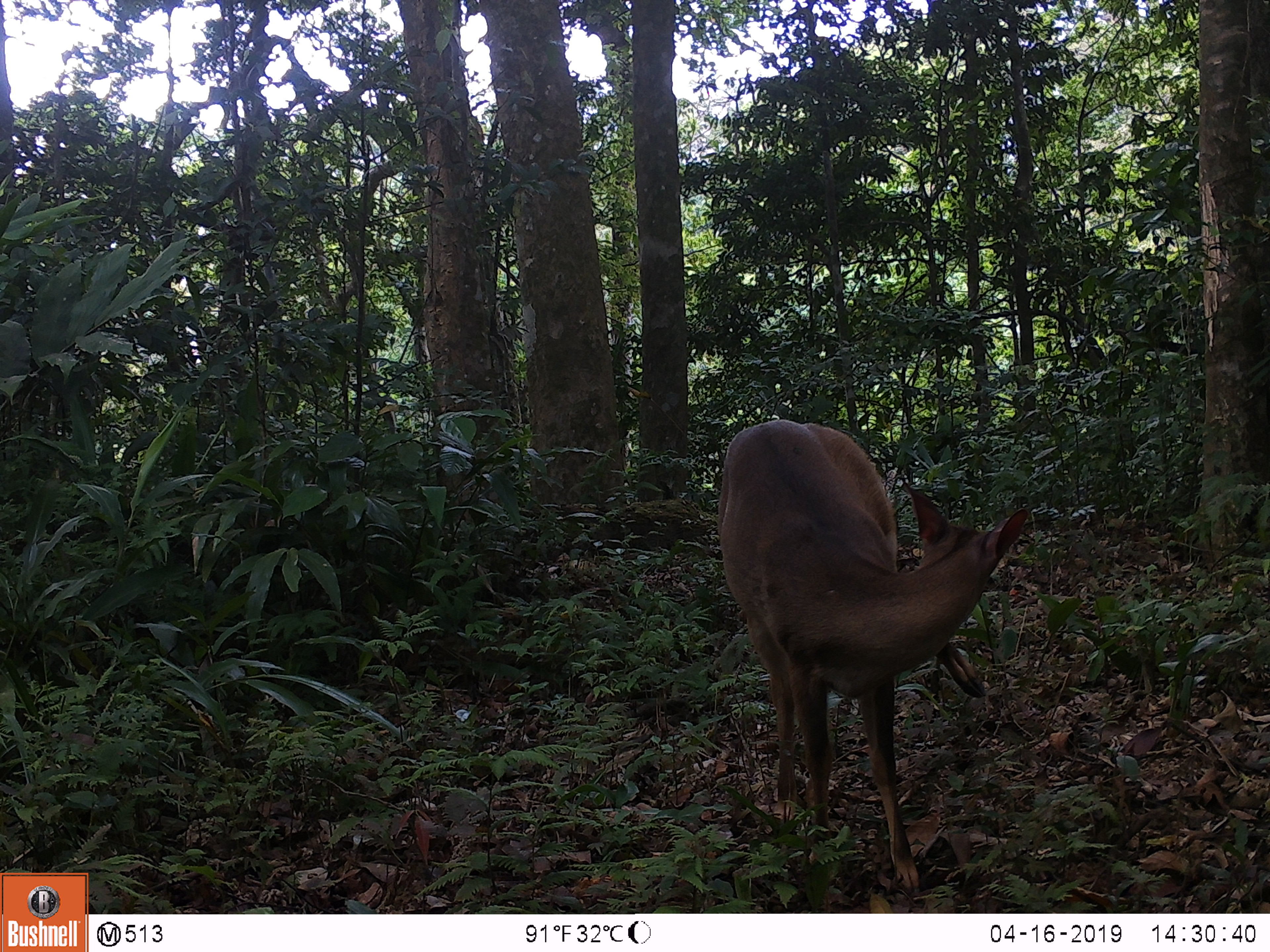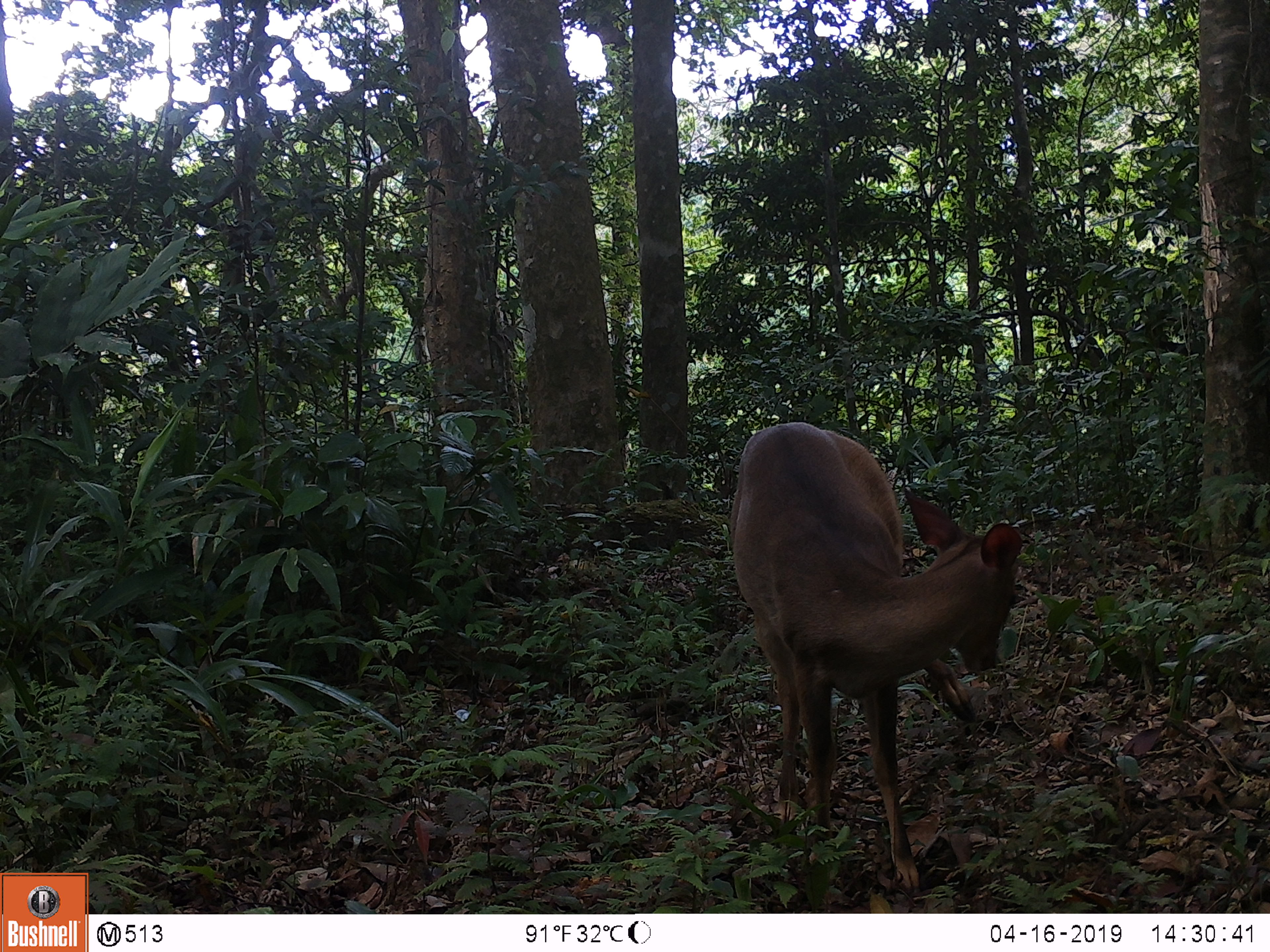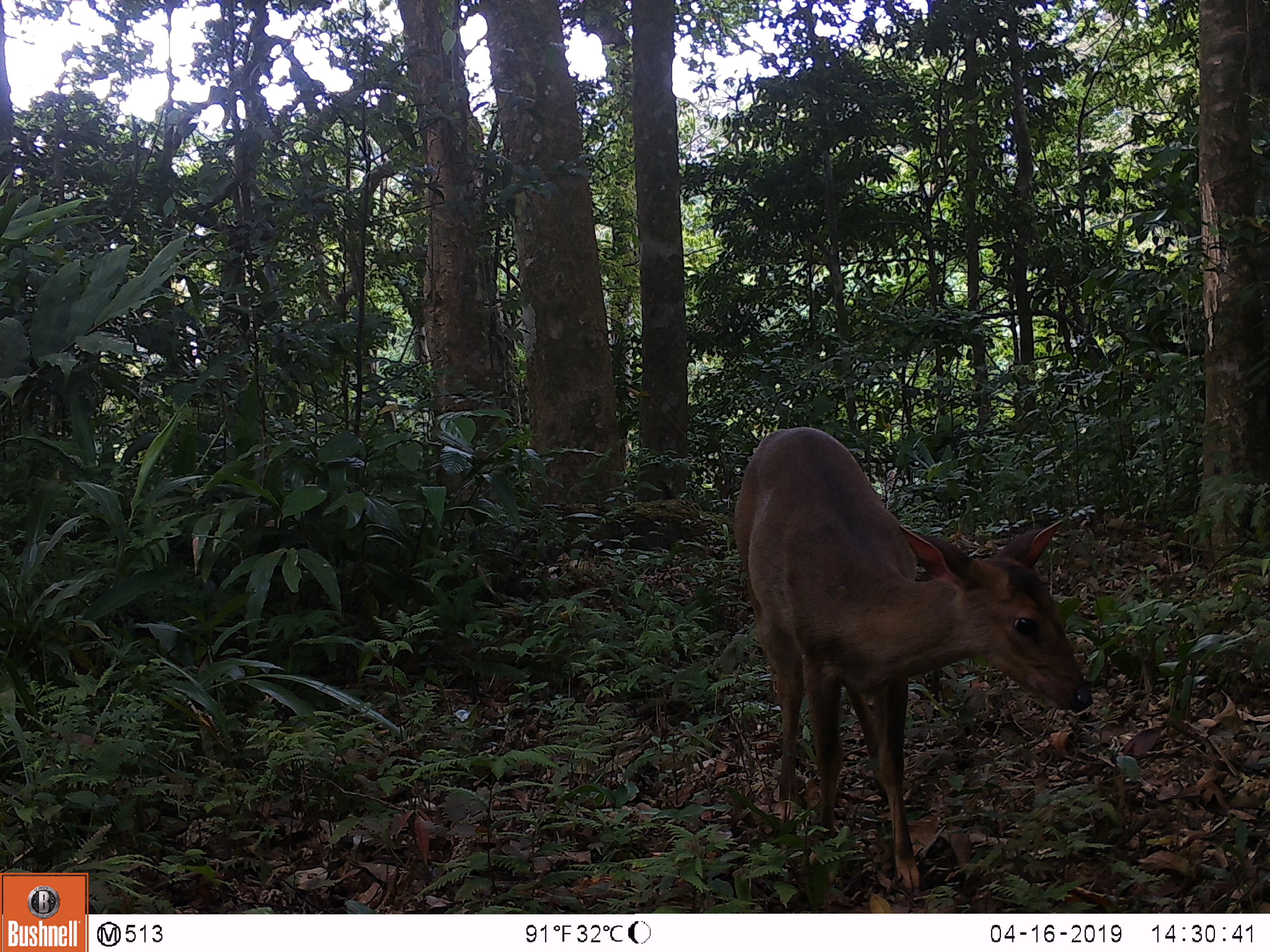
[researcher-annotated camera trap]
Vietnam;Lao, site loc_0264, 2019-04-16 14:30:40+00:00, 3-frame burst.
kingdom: Animalia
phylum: Chordata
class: Mammalia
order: Artiodactyla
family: Cervidae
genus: Muntiacus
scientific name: Muntiacus vuquangensis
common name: large-antlered muntjac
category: large antlered muntjac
Large antlered muntjac (large-antlered muntjac) (Muntiacus vuquangensis). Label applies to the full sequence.